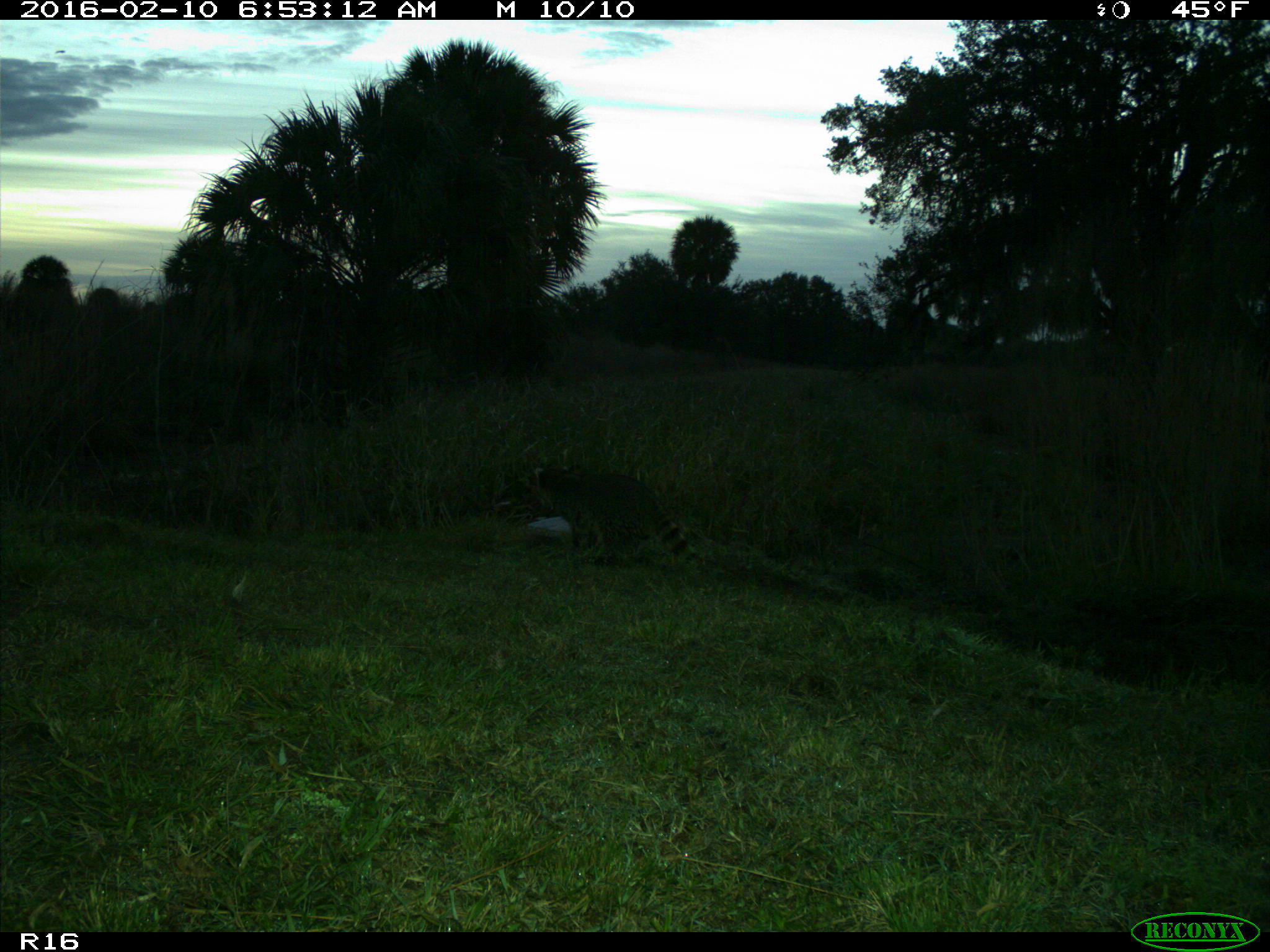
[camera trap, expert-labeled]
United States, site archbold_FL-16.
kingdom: Animalia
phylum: Chordata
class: Mammalia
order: Carnivora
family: Procyonidae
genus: Procyon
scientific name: Procyon lotor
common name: common raccoon